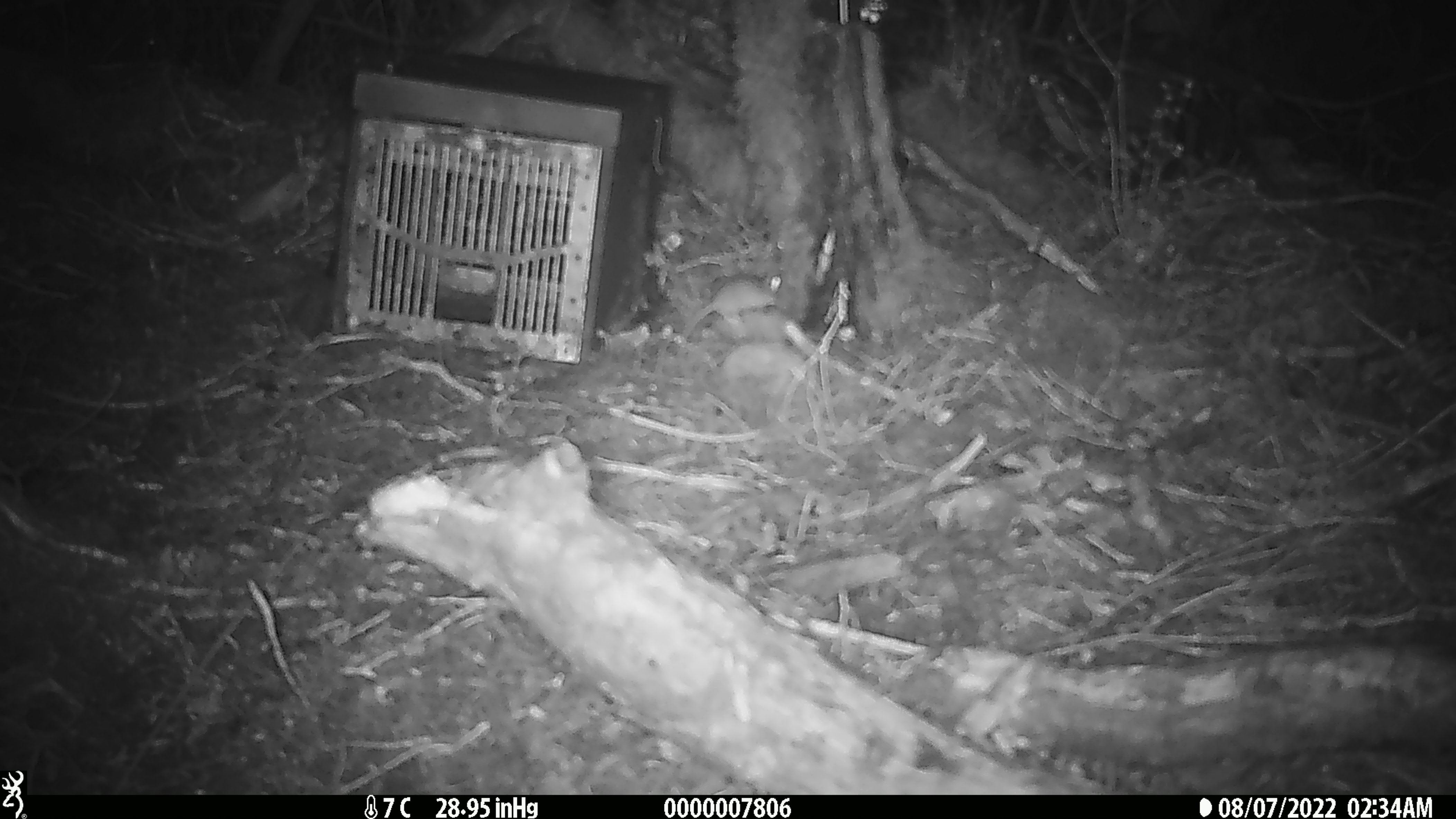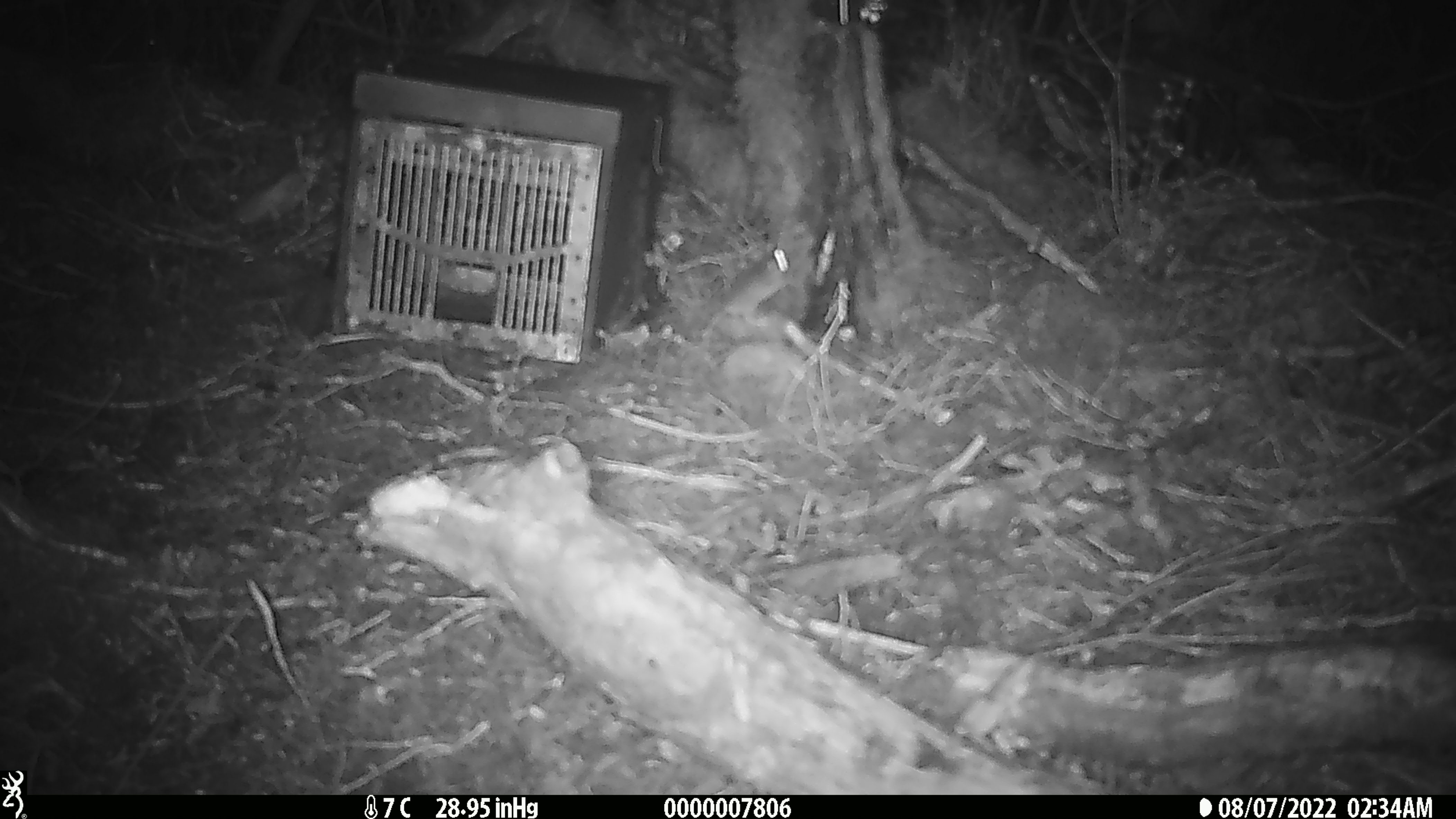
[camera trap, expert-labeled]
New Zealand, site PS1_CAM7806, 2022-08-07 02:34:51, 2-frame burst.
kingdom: Animalia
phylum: Chordata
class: Mammalia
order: Rodentia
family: Muridae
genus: Mus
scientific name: Mus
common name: mouse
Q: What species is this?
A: Mouse (Mus).